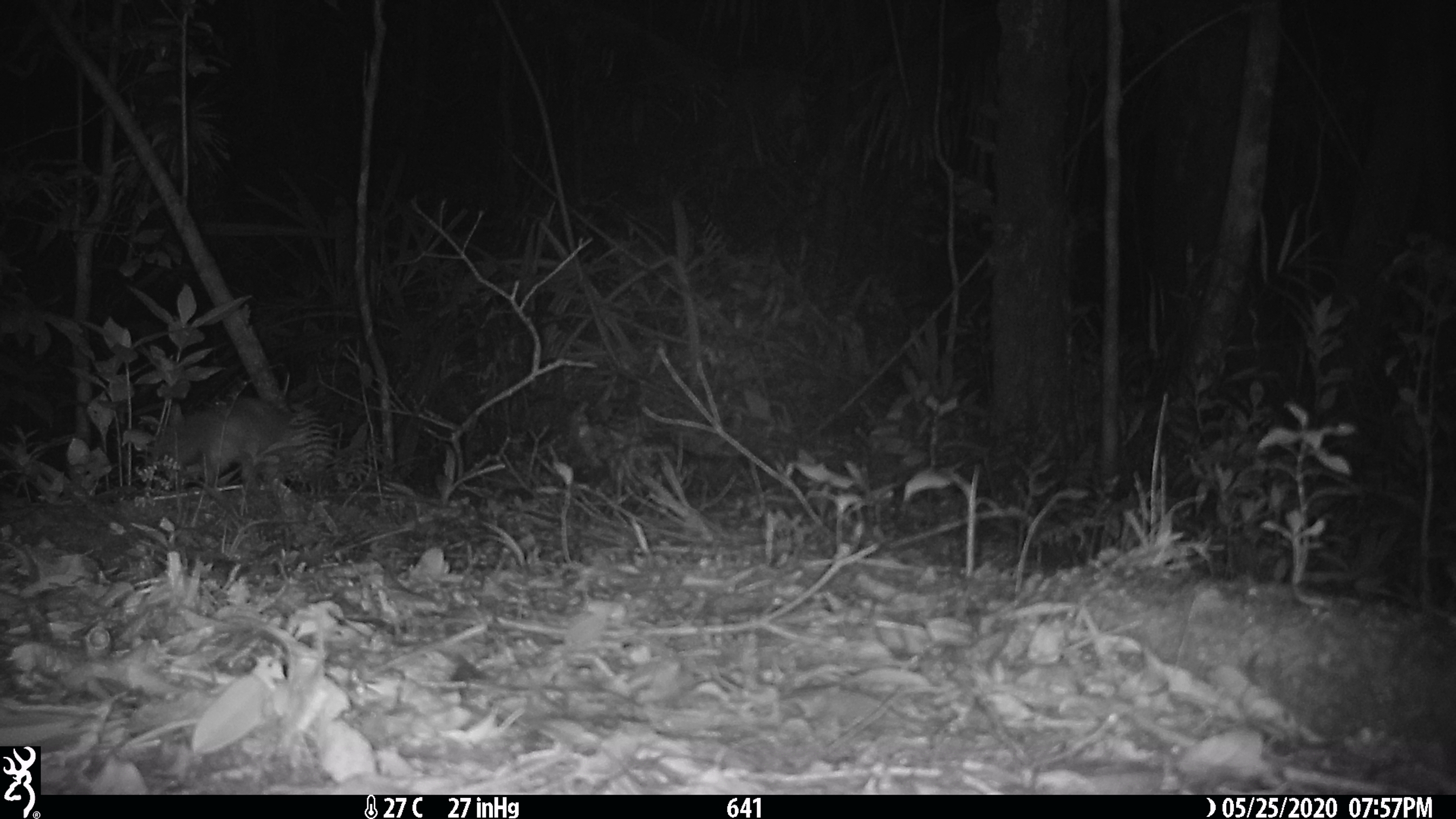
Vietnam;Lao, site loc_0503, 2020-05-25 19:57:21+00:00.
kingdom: Animalia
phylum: Chordata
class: Mammalia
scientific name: Mammalia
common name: mammal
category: unidentified small mammal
Unidentified small mammal (mammal) (Mammalia). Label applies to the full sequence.